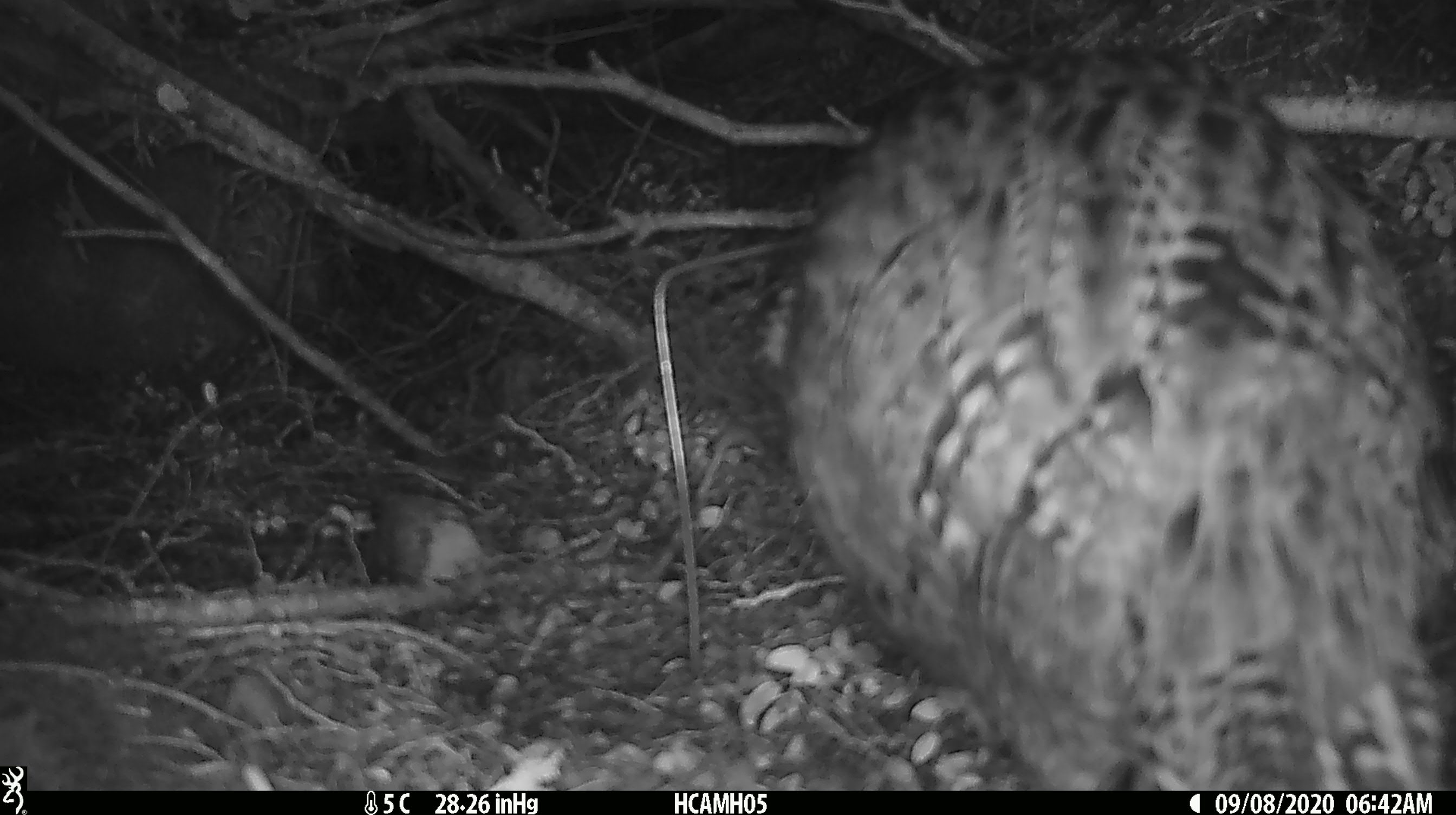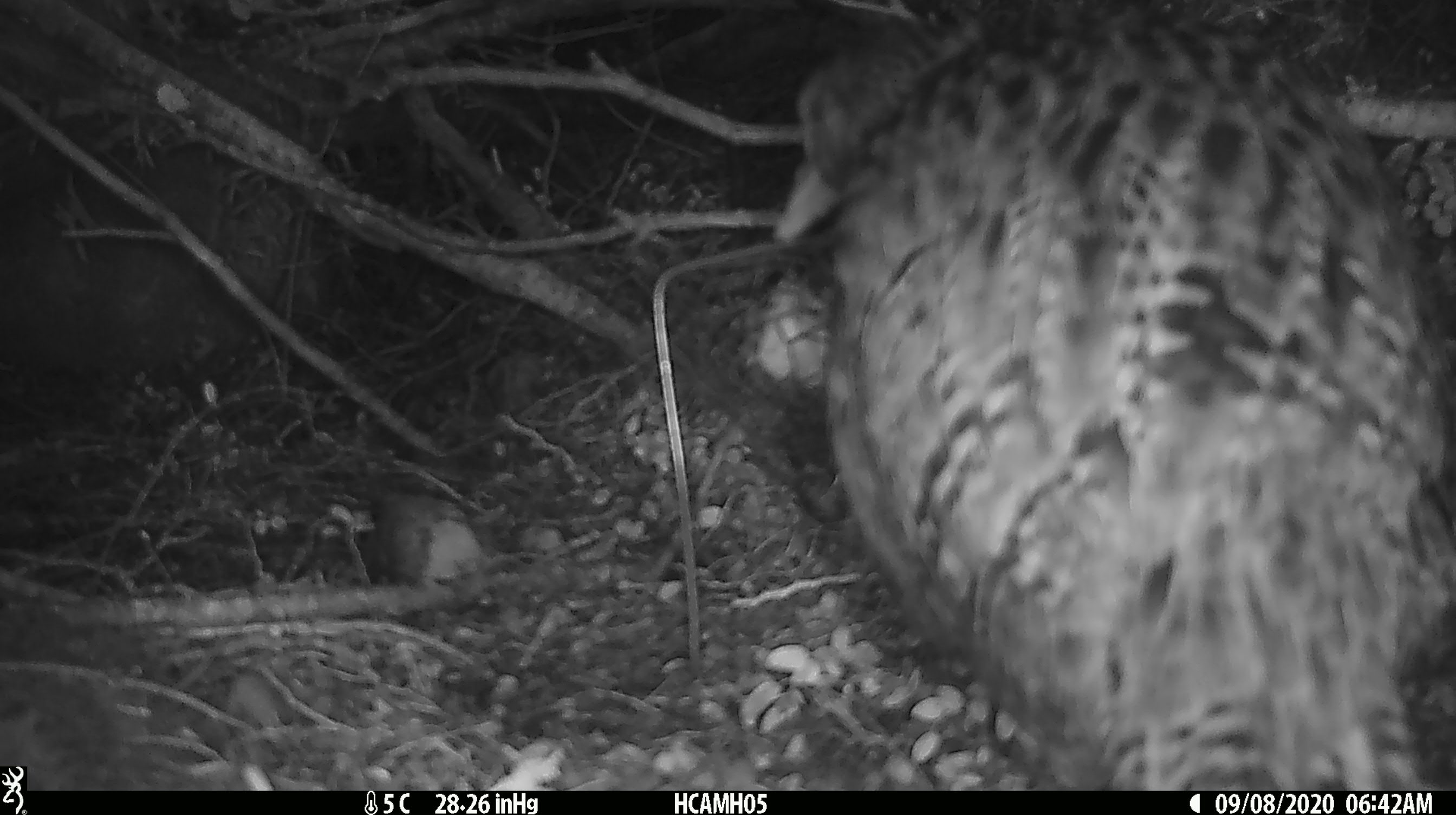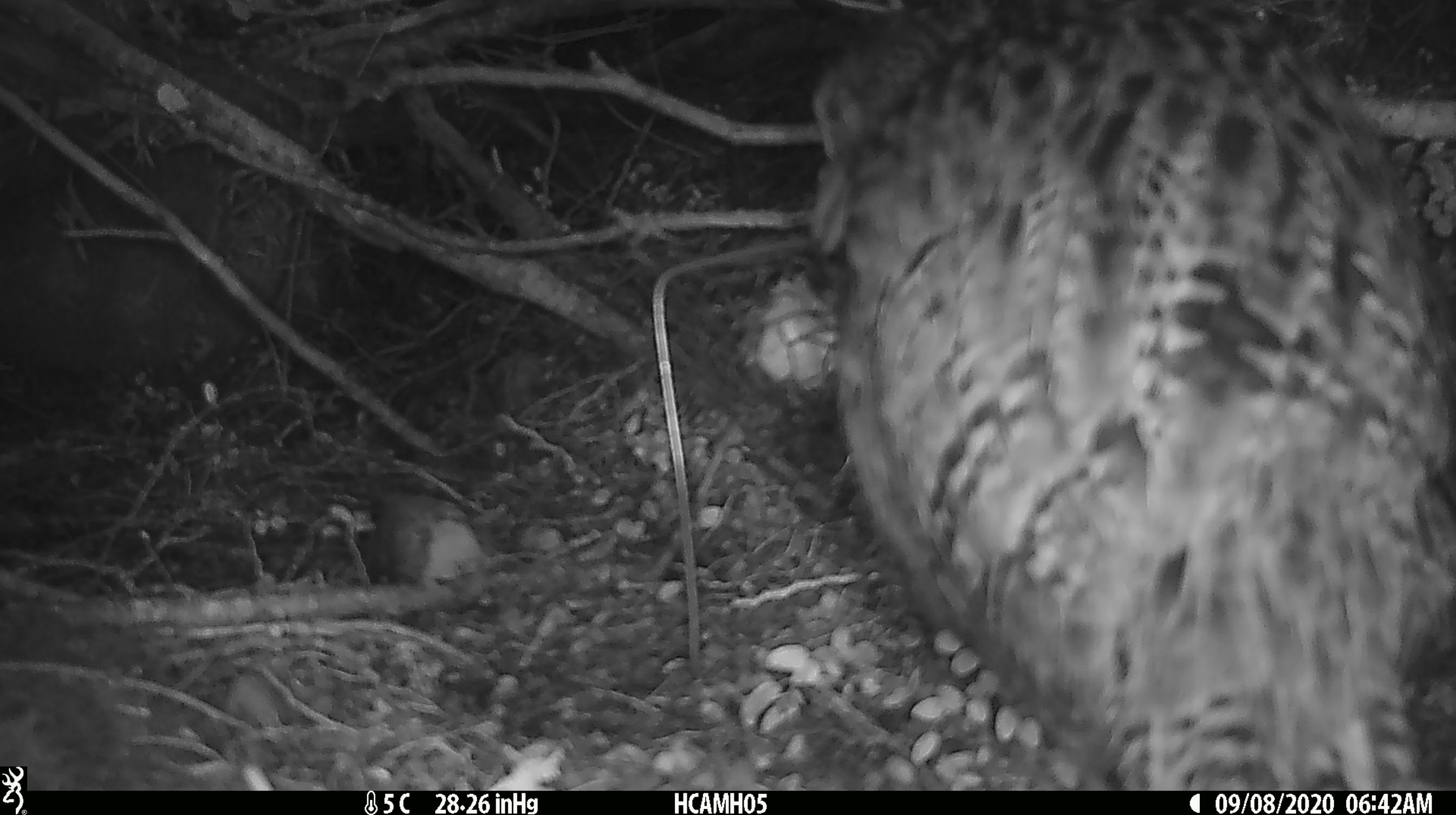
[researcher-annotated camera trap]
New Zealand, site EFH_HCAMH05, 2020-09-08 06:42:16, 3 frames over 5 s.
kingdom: Animalia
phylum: Chordata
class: Aves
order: Gruiformes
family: Rallidae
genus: Gallirallus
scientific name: Gallirallus australis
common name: weka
Weka (Gallirallus australis).